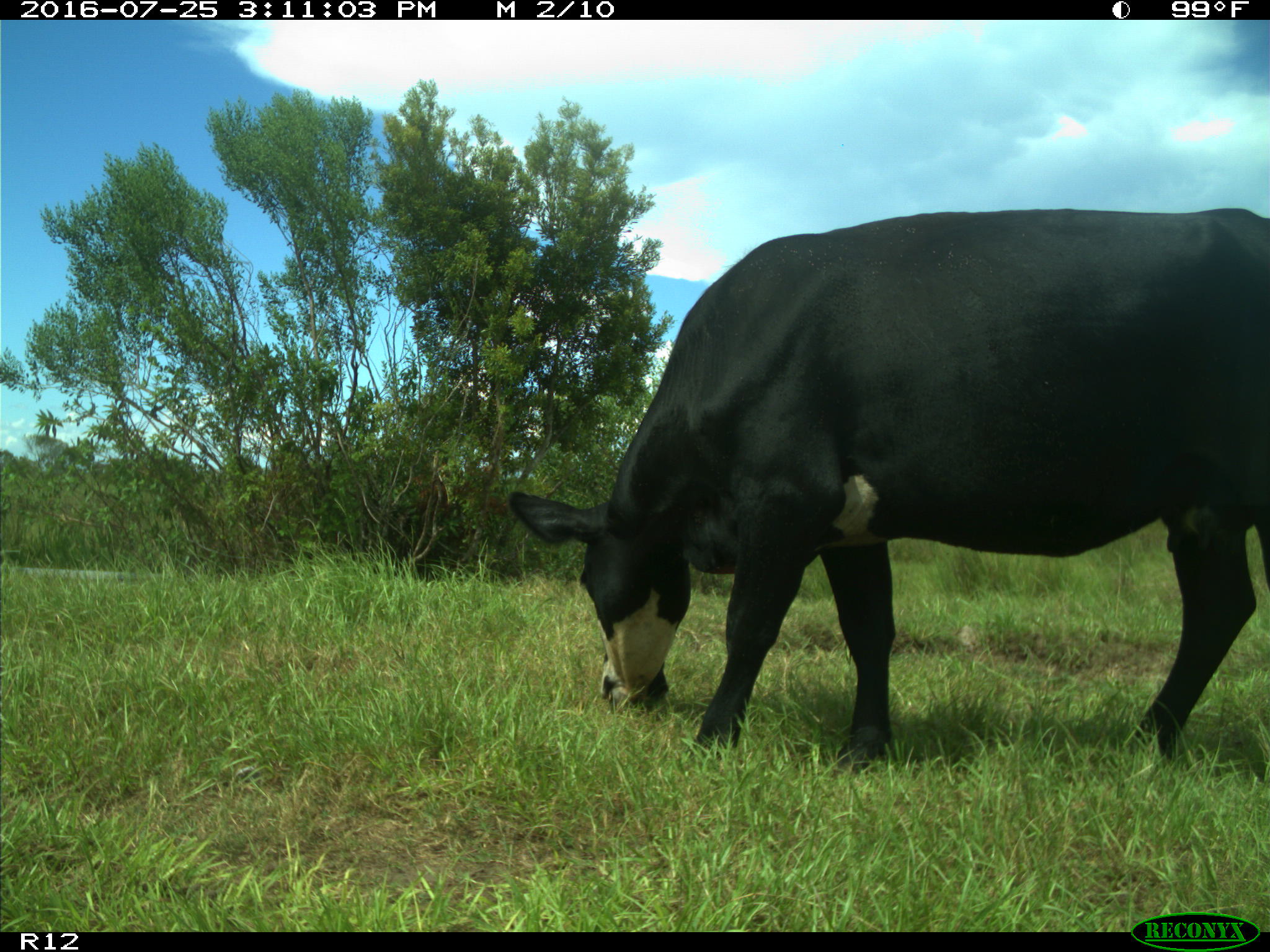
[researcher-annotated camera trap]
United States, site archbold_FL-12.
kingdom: Animalia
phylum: Chordata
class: Mammalia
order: Artiodactyla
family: Bovidae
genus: Bos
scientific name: Bos taurus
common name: domestic cow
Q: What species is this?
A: Bos taurus (domestic cow).